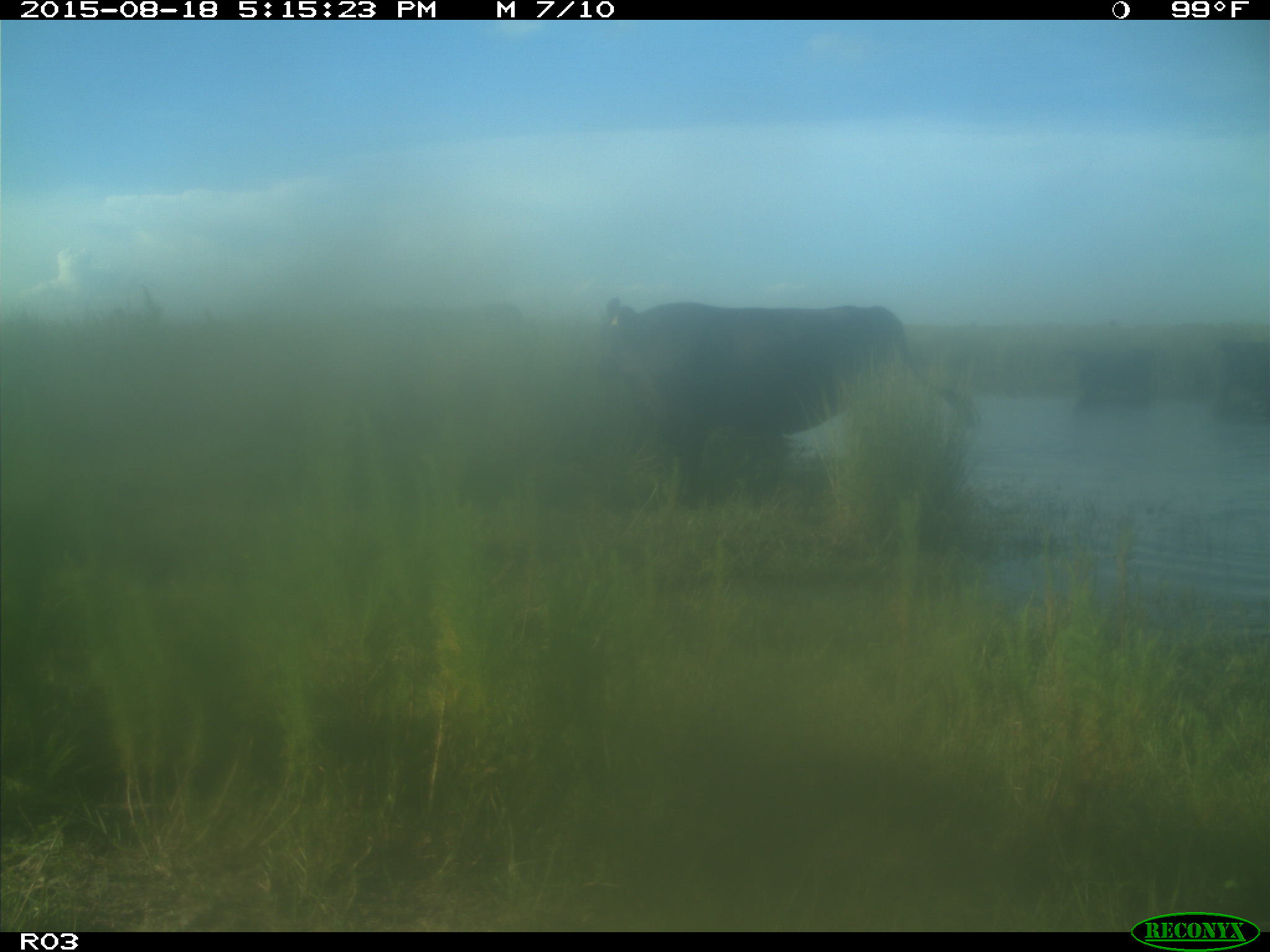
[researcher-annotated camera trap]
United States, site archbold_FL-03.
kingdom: Animalia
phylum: Chordata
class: Mammalia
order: Artiodactyla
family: Bovidae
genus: Bos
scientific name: Bos taurus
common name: domestic cow